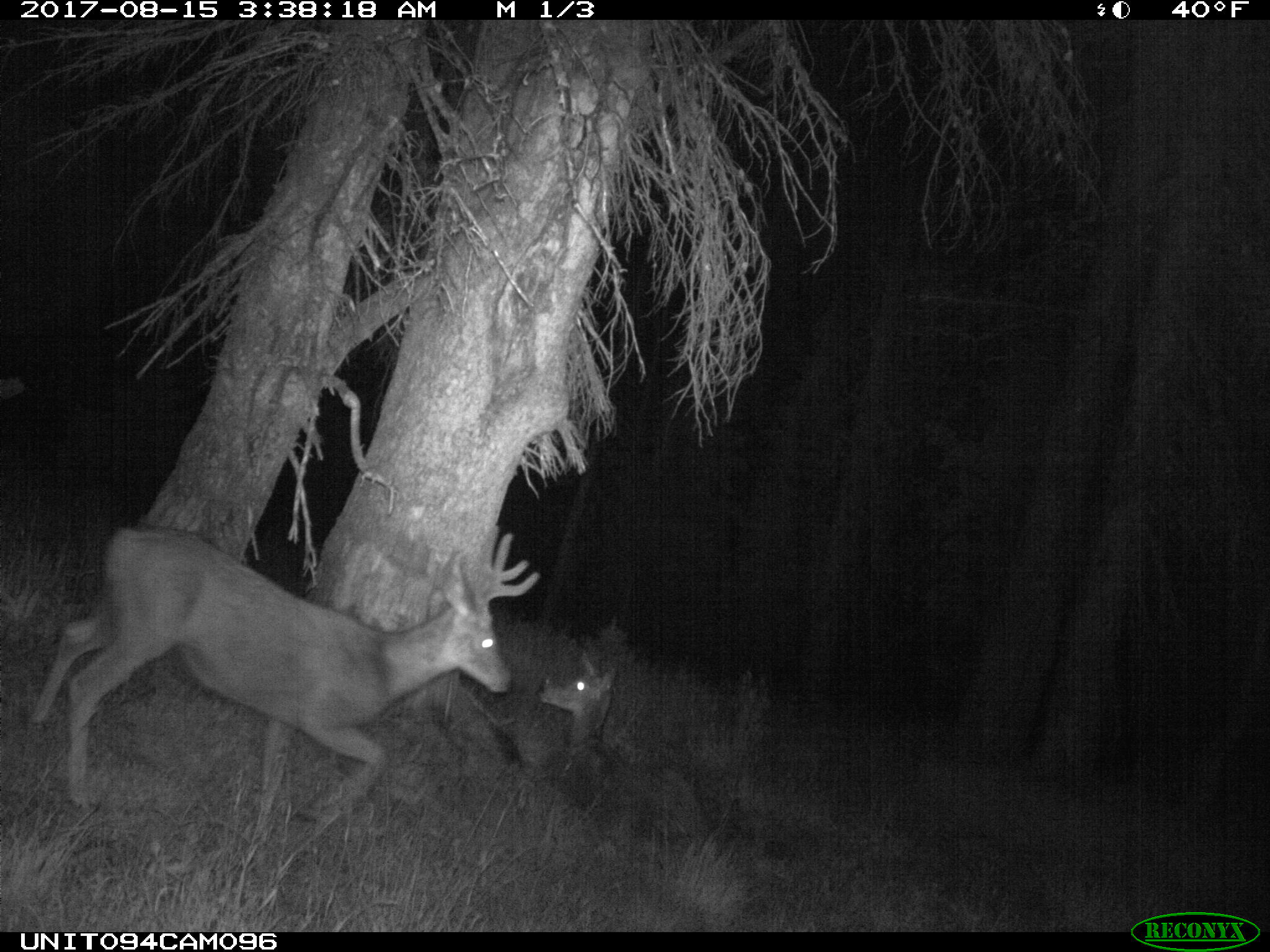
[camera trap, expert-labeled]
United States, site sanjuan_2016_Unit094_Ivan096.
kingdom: Animalia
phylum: Chordata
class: Mammalia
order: Artiodactyla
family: Cervidae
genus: Odocoileus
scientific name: Odocoileus hemionus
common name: mule deer